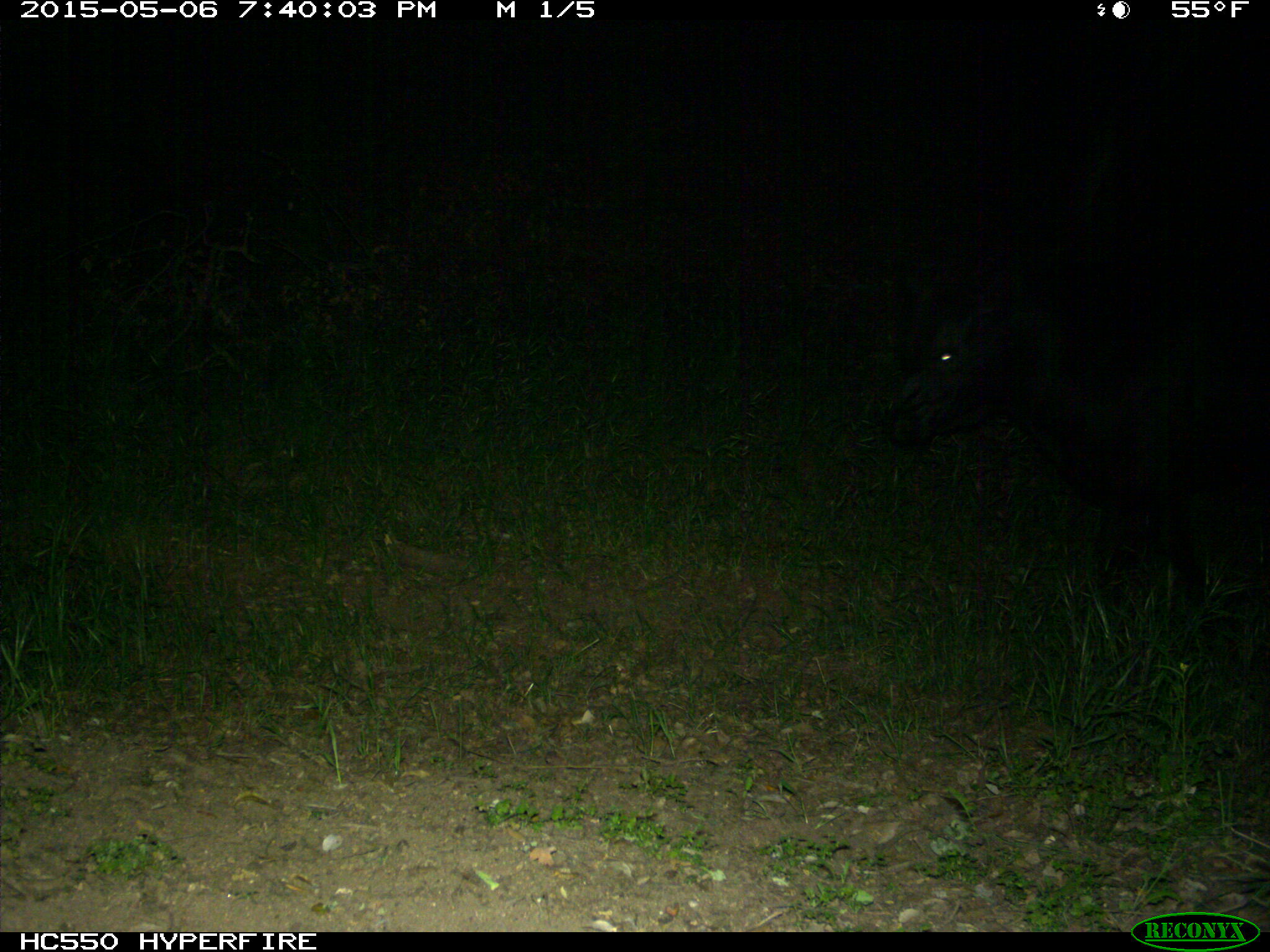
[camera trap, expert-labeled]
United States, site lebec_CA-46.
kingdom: Animalia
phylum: Chordata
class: Mammalia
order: Artiodactyla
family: Bovidae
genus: Bos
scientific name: Bos taurus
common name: domestic cow